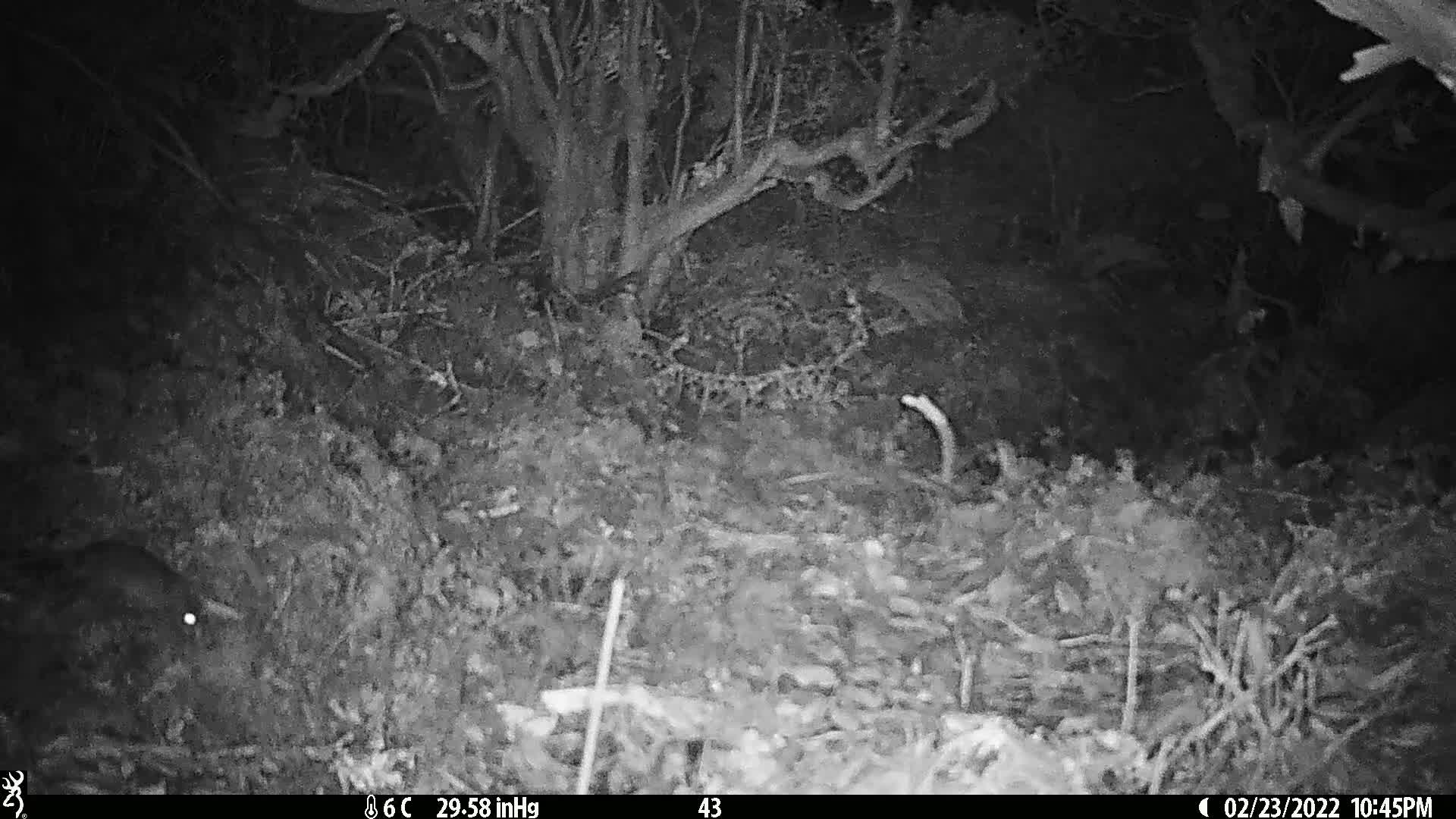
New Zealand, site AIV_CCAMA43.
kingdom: Animalia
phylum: Chordata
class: Mammalia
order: Rodentia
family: Muridae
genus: Mus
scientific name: Mus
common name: mouse